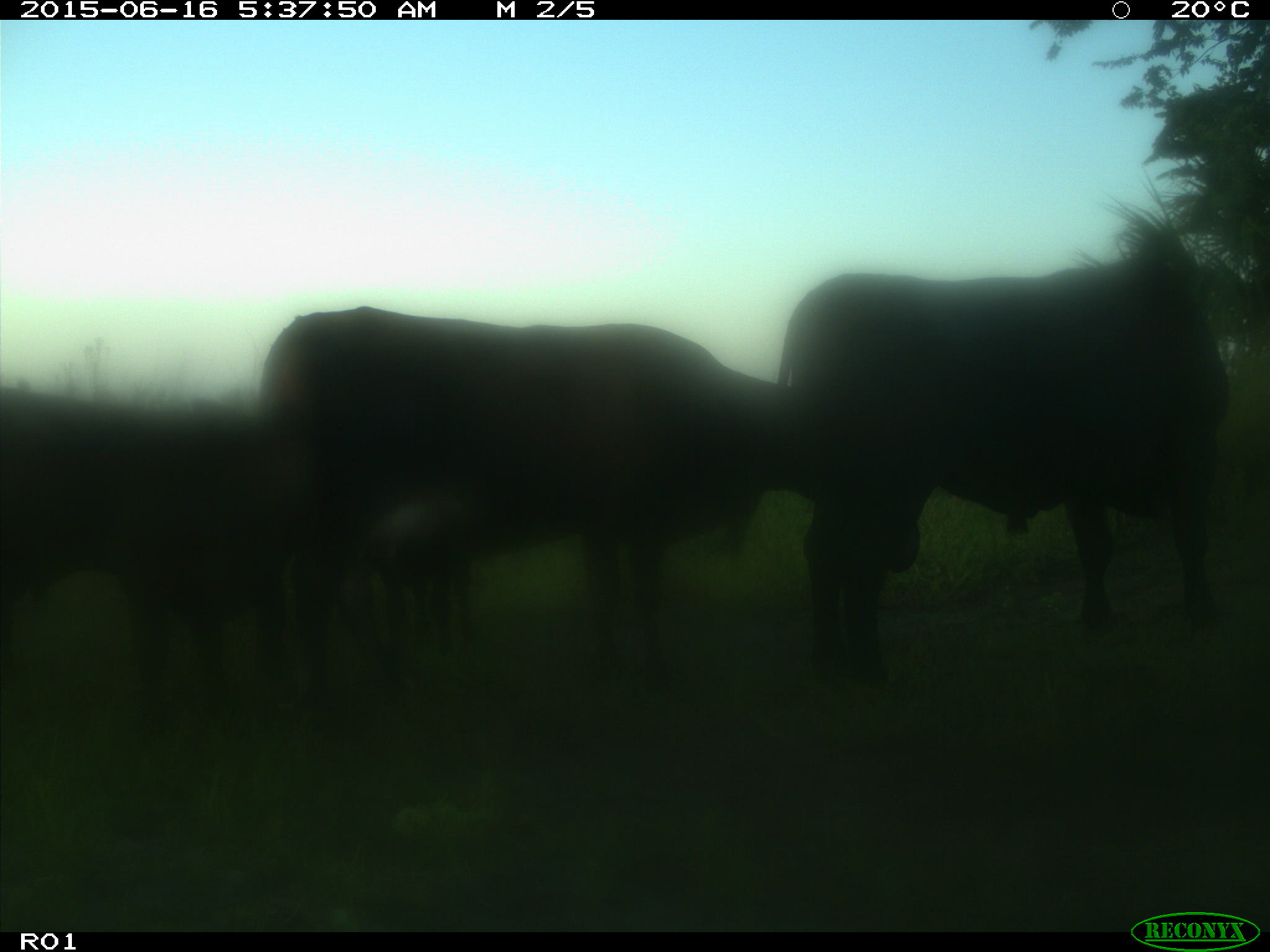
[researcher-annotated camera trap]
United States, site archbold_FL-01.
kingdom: Animalia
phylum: Chordata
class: Mammalia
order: Artiodactyla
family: Bovidae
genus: Bos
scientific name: Bos taurus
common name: domestic cow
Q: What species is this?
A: Bos taurus (domestic cow).